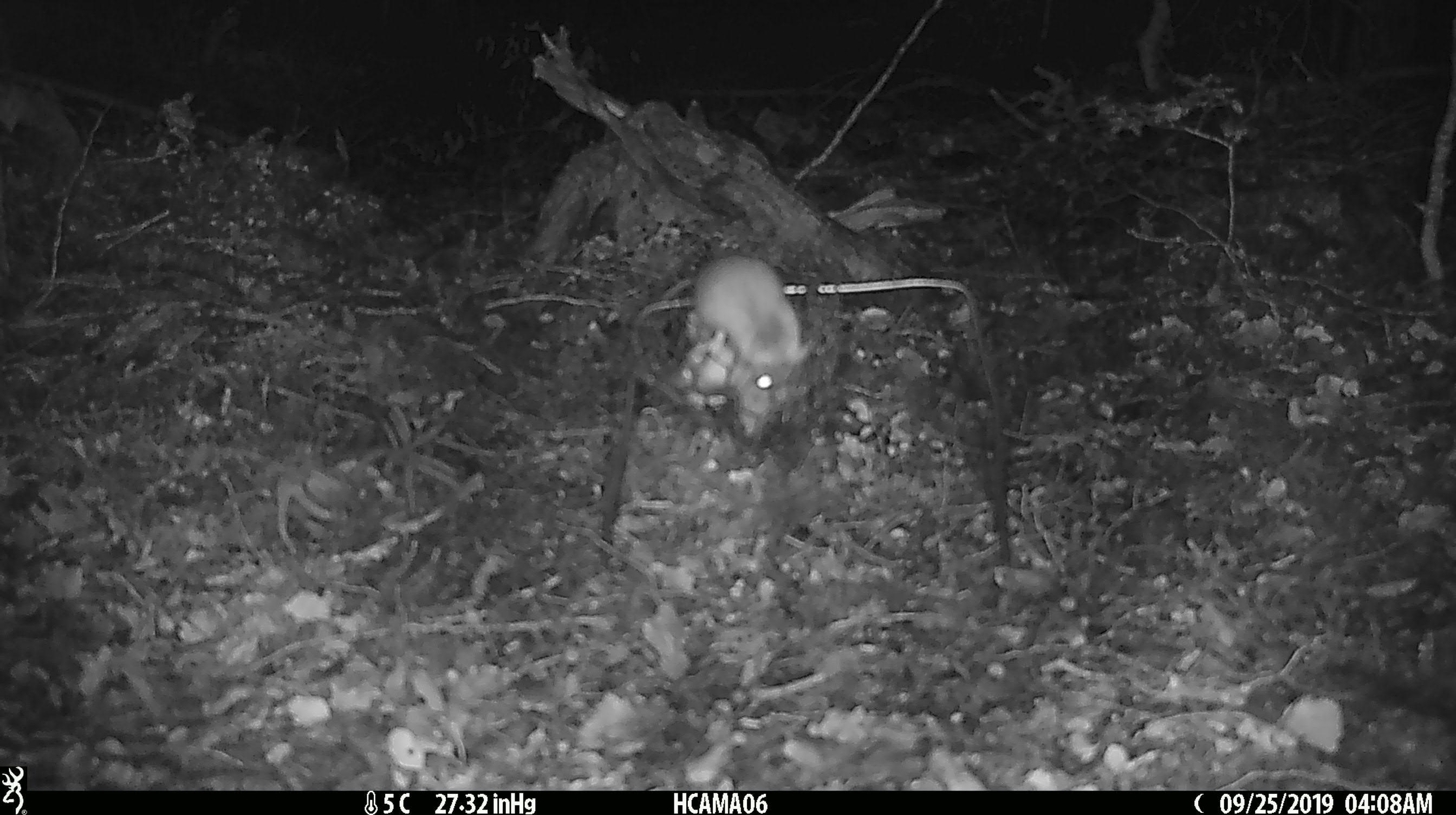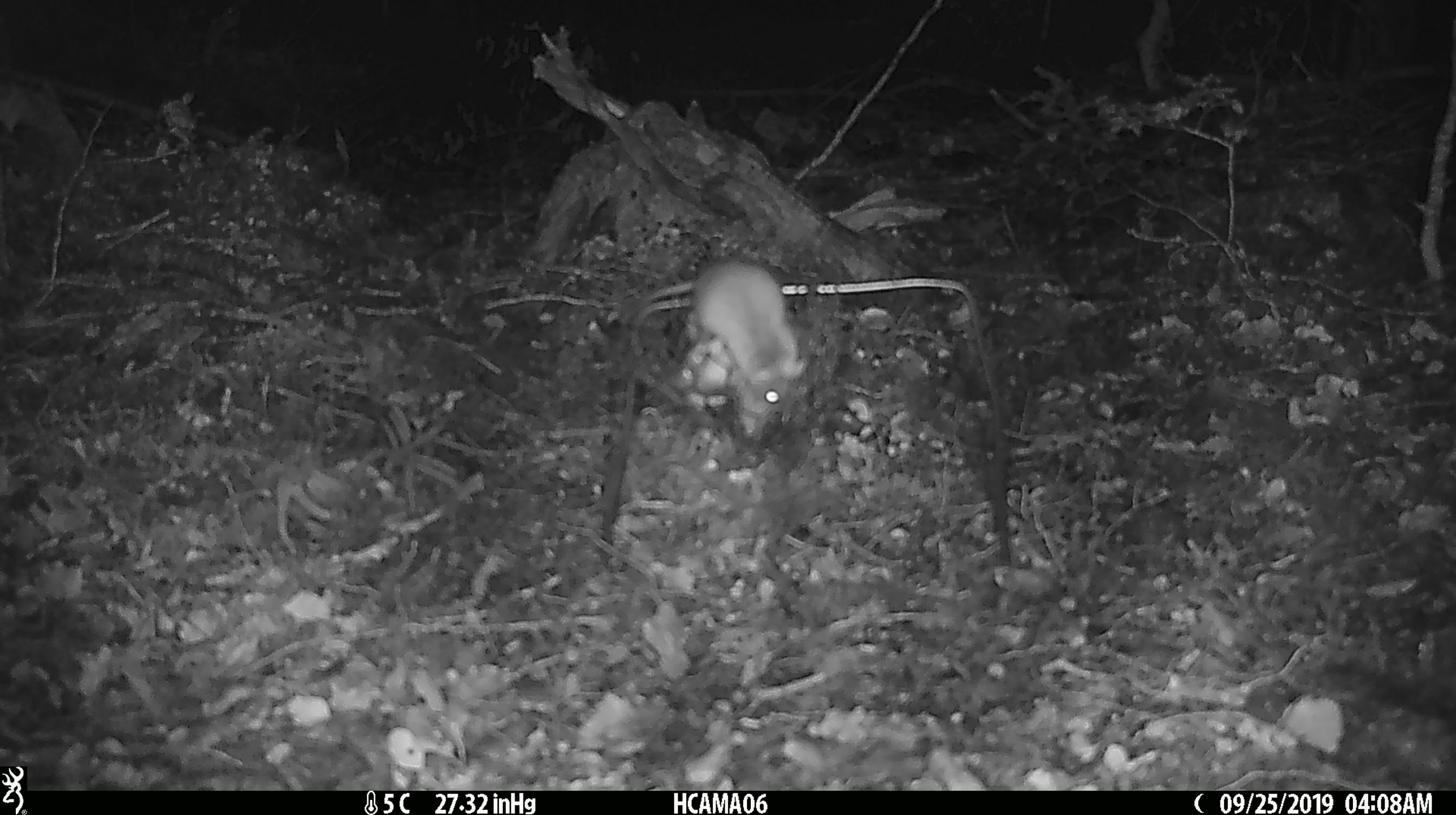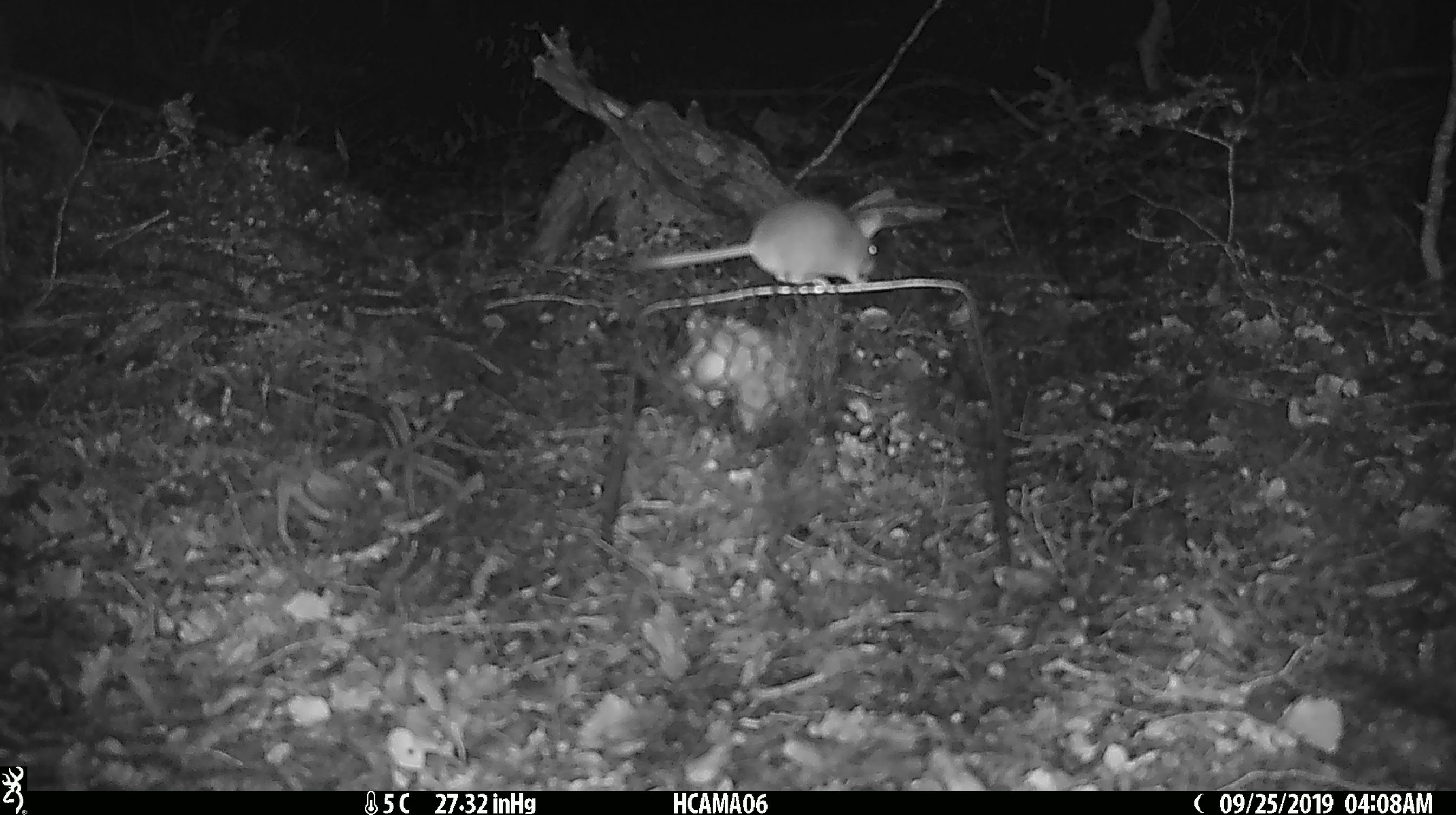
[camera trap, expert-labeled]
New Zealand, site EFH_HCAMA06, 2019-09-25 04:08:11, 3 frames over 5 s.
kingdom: Animalia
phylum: Chordata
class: Mammalia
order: Rodentia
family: Muridae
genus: Mus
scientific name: Mus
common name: mouse